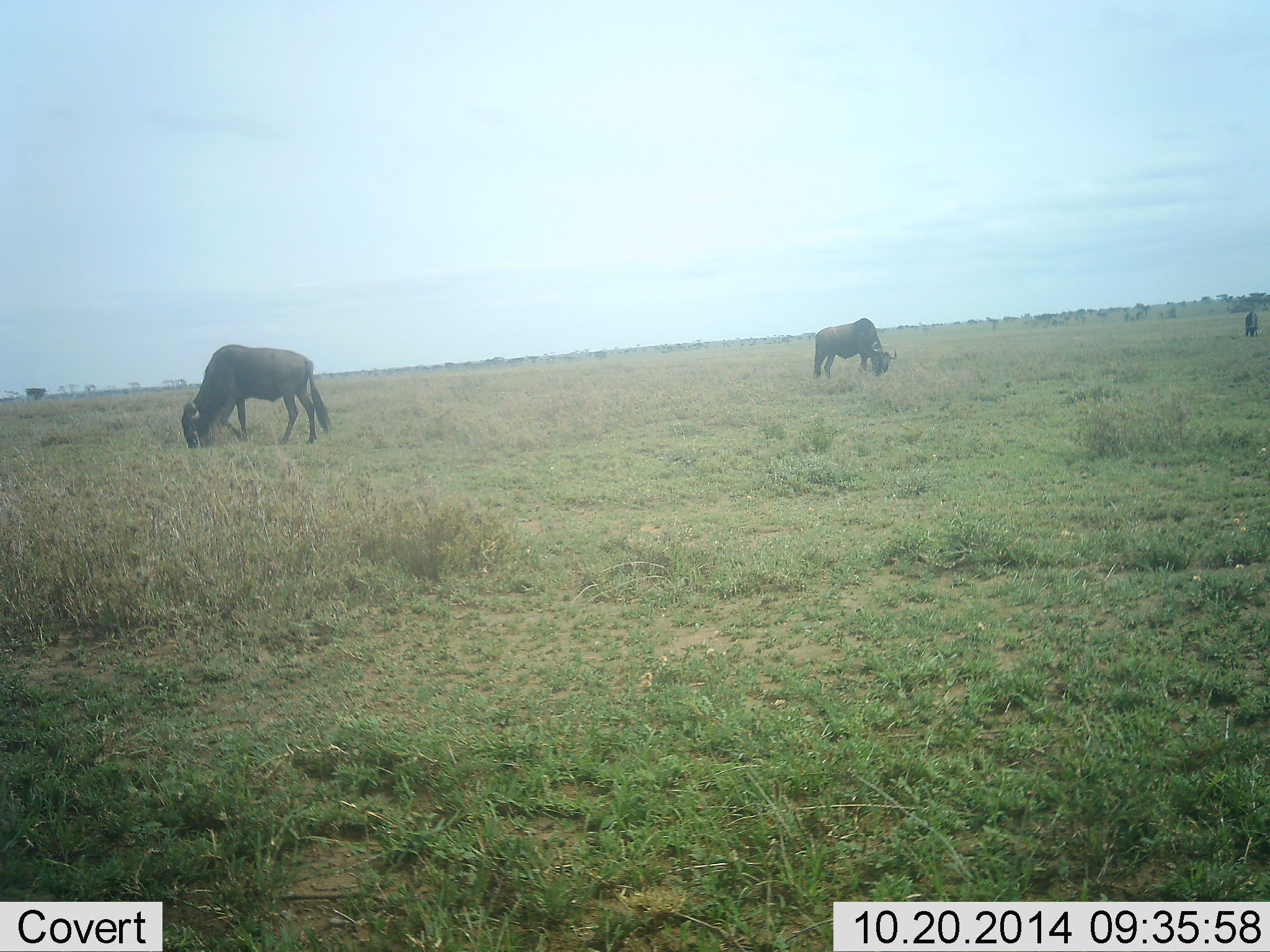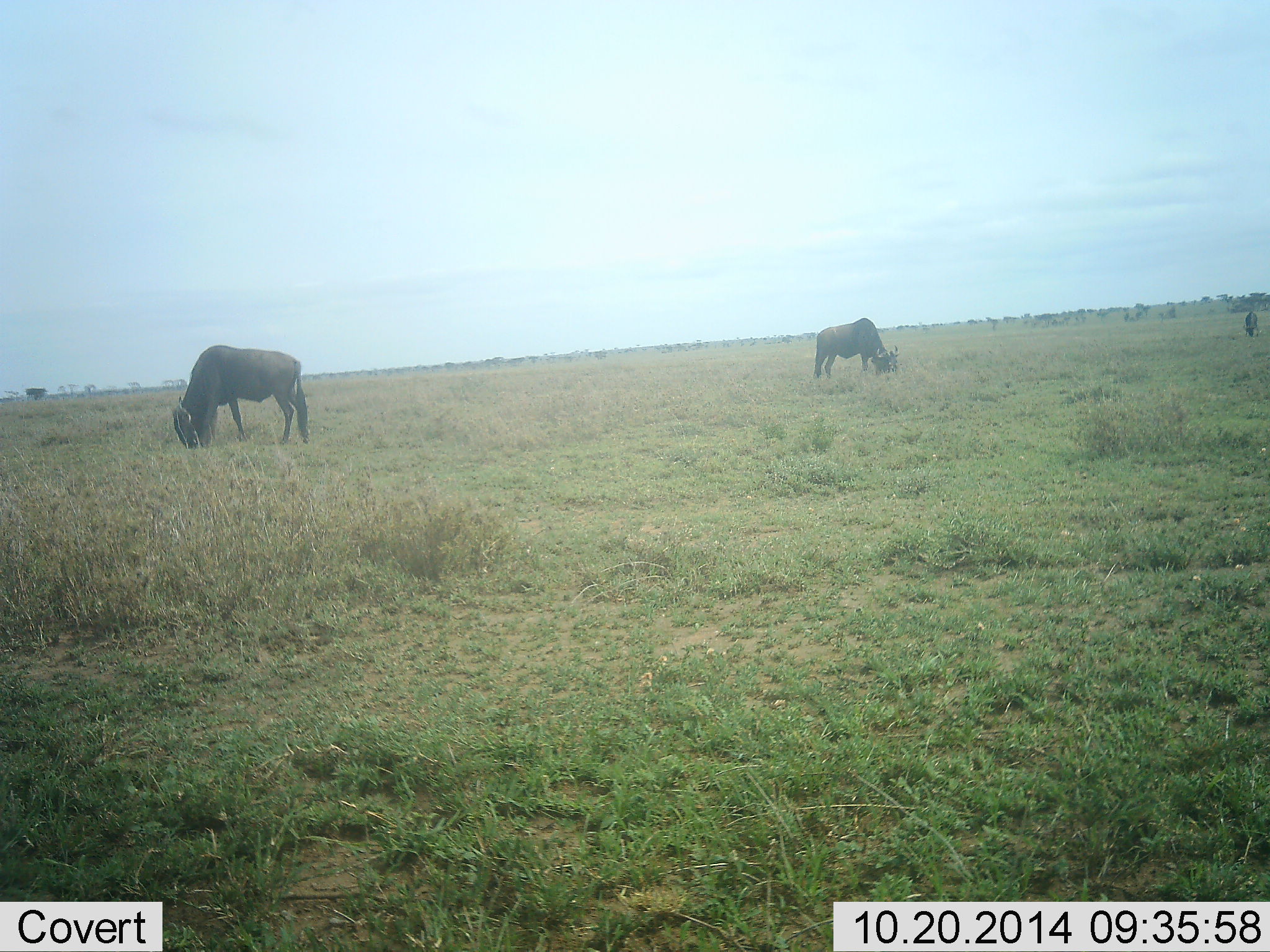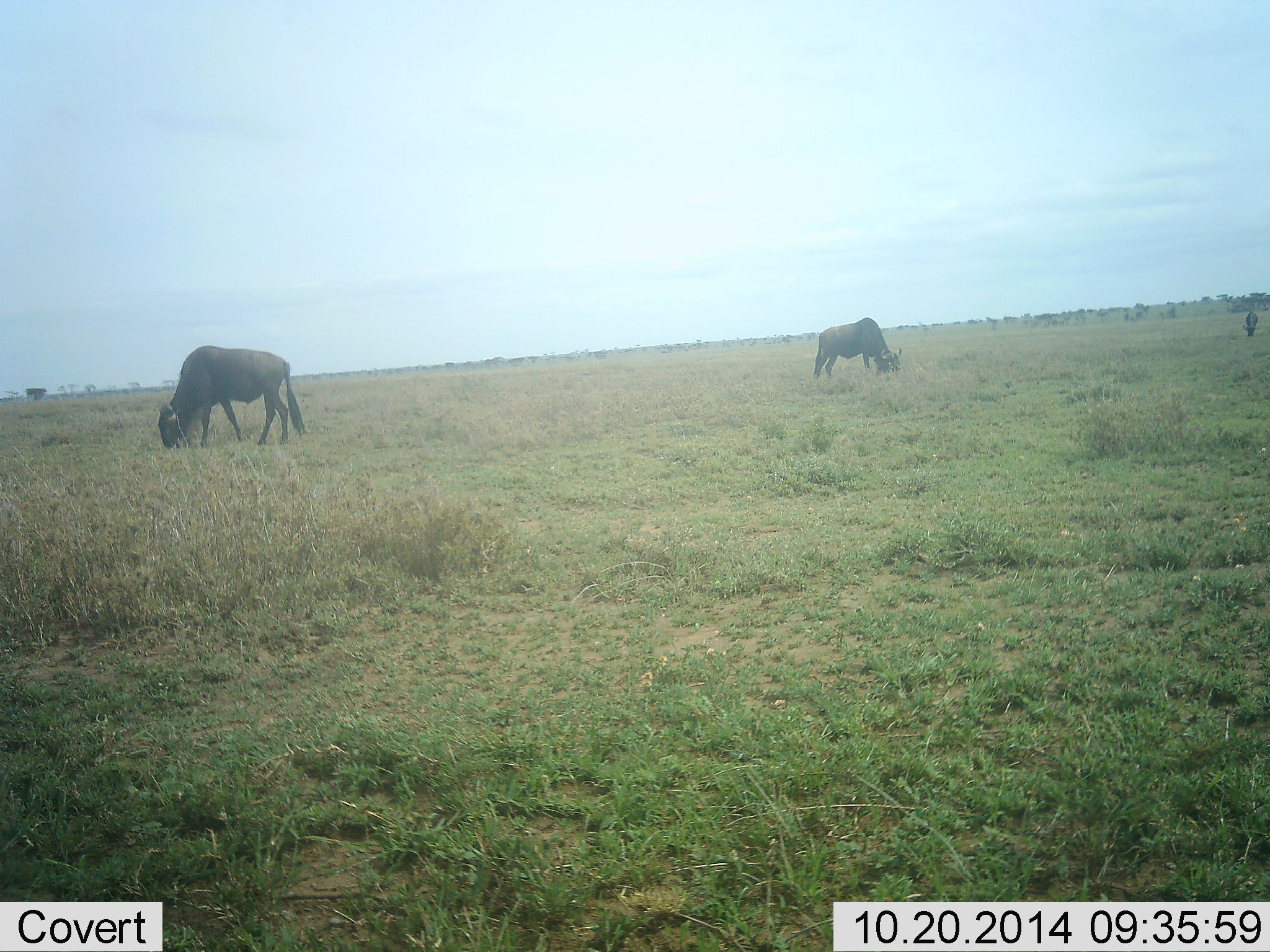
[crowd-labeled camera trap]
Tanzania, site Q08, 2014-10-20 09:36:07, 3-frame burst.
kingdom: Animalia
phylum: Chordata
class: Mammalia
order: Artiodactyla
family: Bovidae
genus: Connochaetes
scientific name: Connochaetes taurinus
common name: blue wildebeest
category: wildebeest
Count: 3.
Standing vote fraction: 30%.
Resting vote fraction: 10%.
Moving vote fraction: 30%.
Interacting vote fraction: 0%.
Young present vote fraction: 0%.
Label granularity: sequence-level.